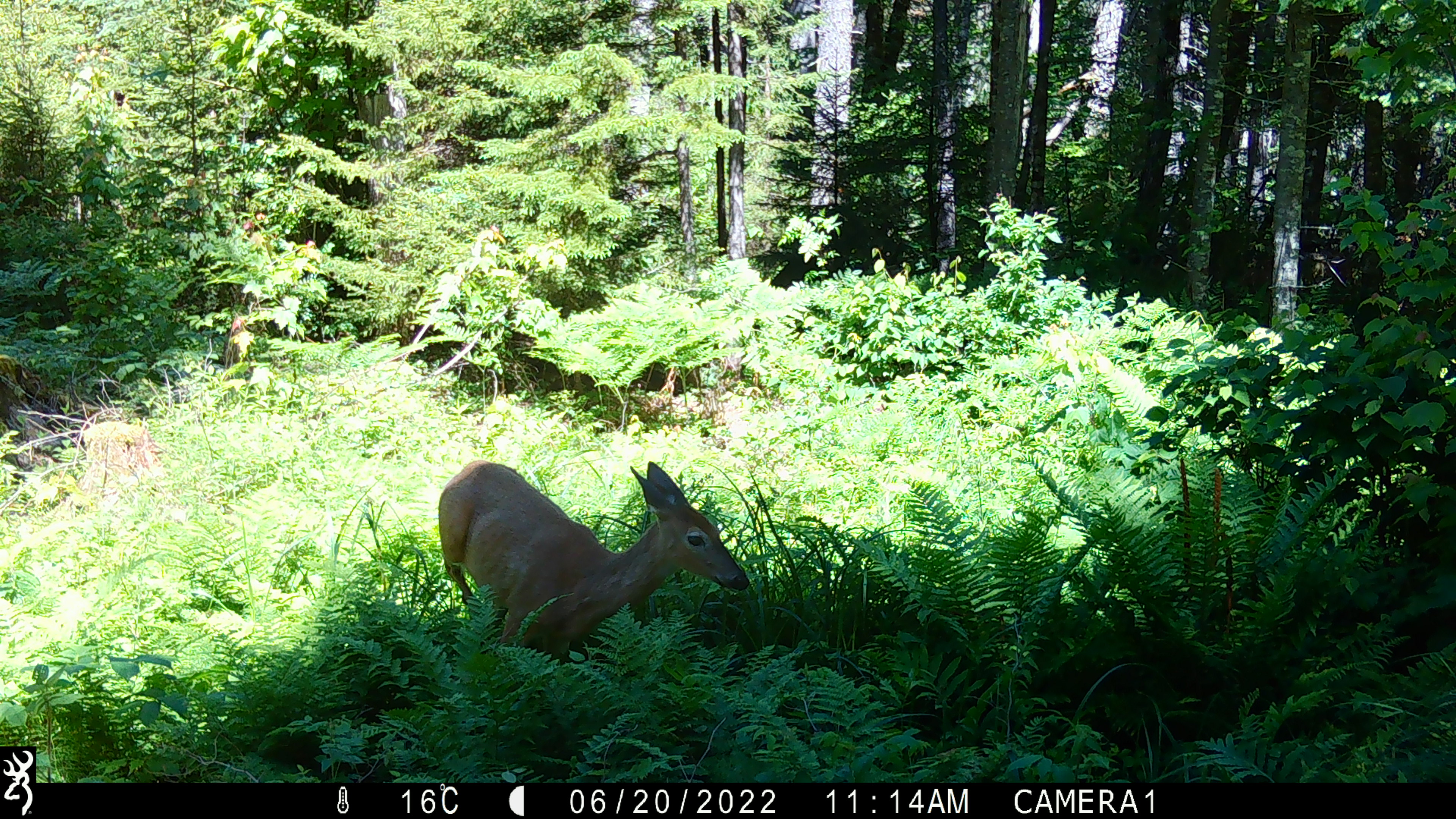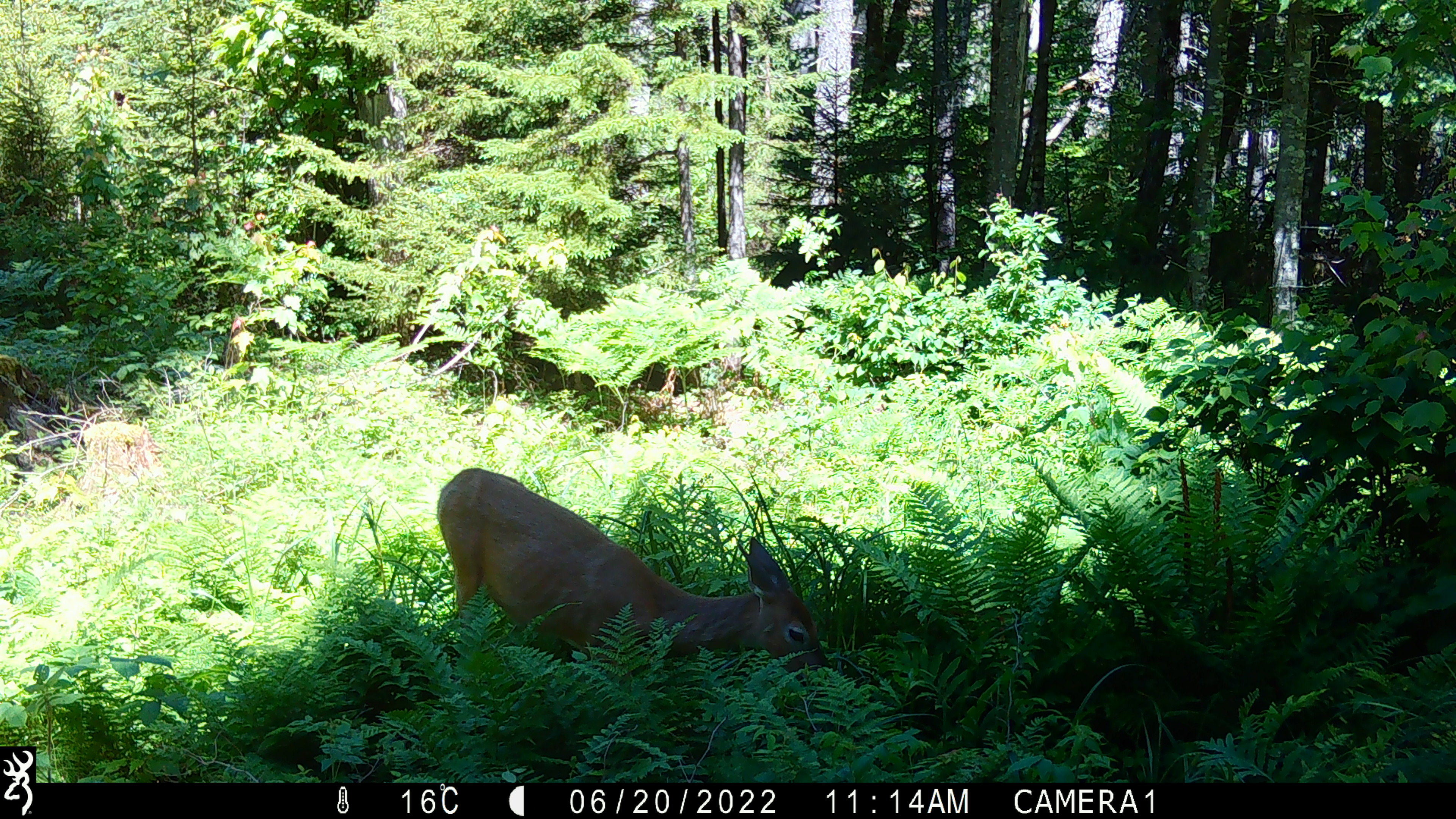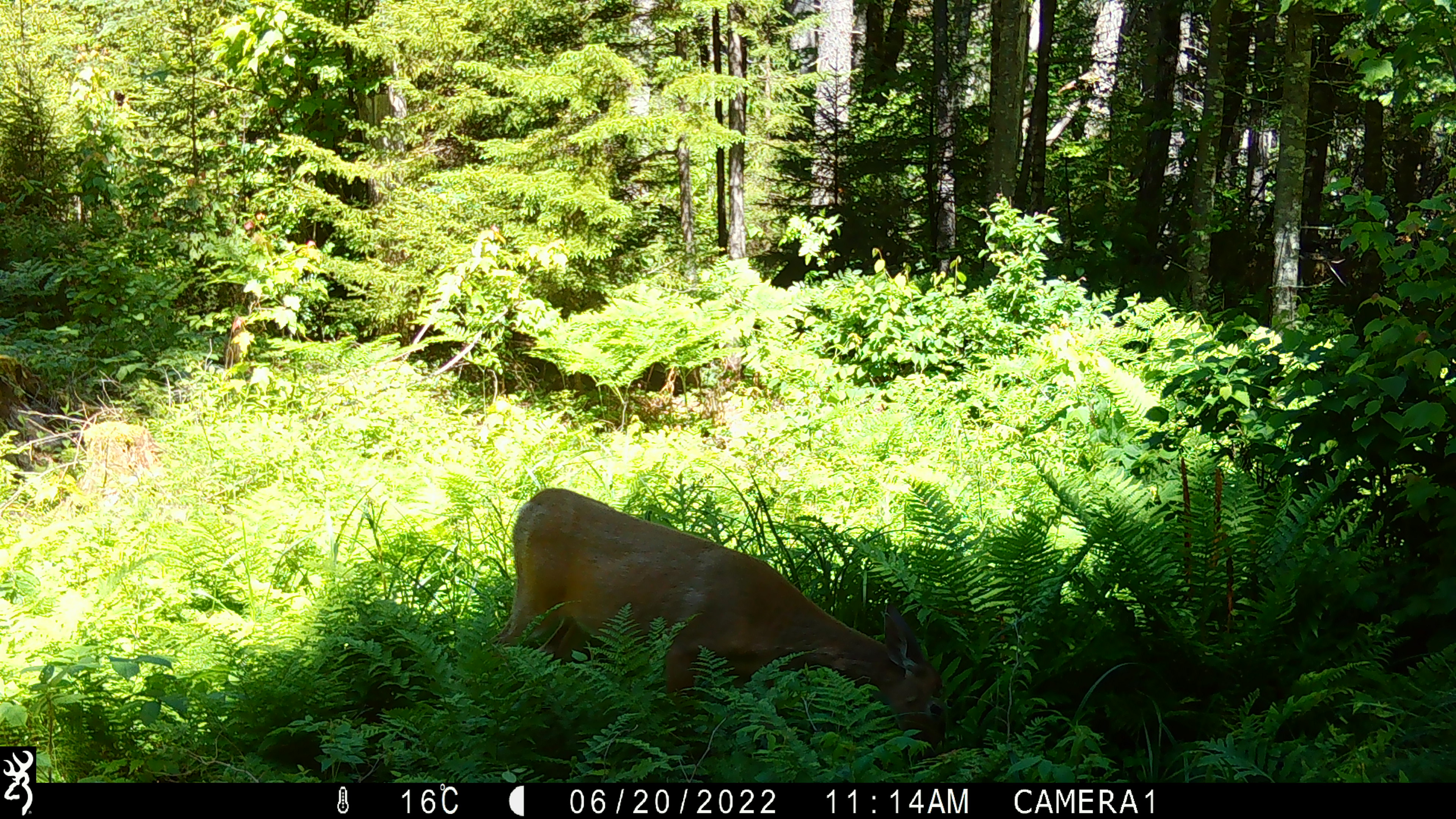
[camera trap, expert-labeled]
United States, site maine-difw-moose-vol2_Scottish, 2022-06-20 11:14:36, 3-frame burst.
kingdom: Animalia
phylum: Chordata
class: Mammalia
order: Artiodactyla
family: Cervidae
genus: Odocoileus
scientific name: Odocoileus virginianus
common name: white-tailed deer